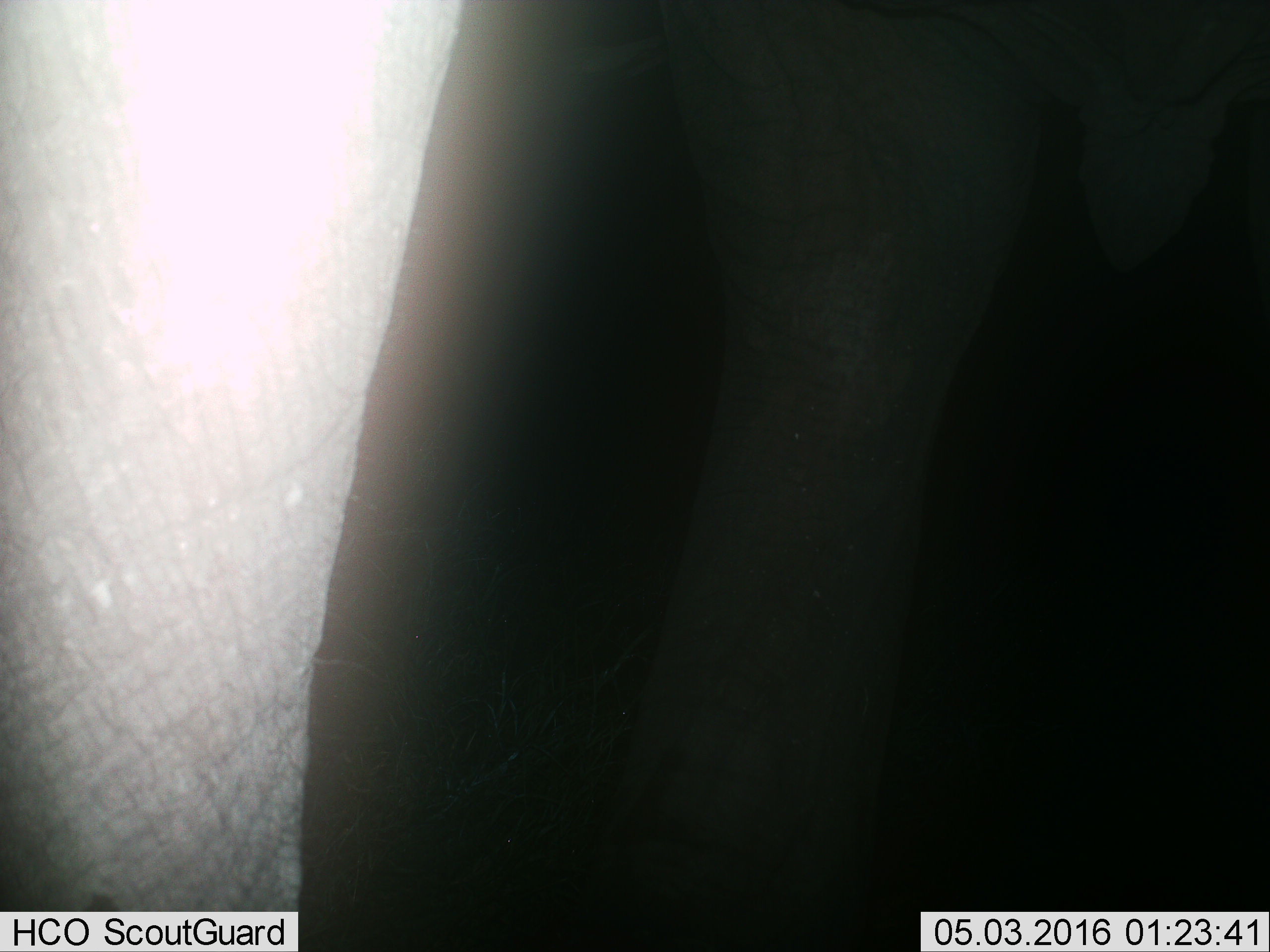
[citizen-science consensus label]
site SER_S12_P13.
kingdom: Animalia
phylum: Chordata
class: Mammalia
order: Proboscidea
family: Elephantidae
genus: Loxodonta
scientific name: Loxodonta africana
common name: african bush elephant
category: elephant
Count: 1.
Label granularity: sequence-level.